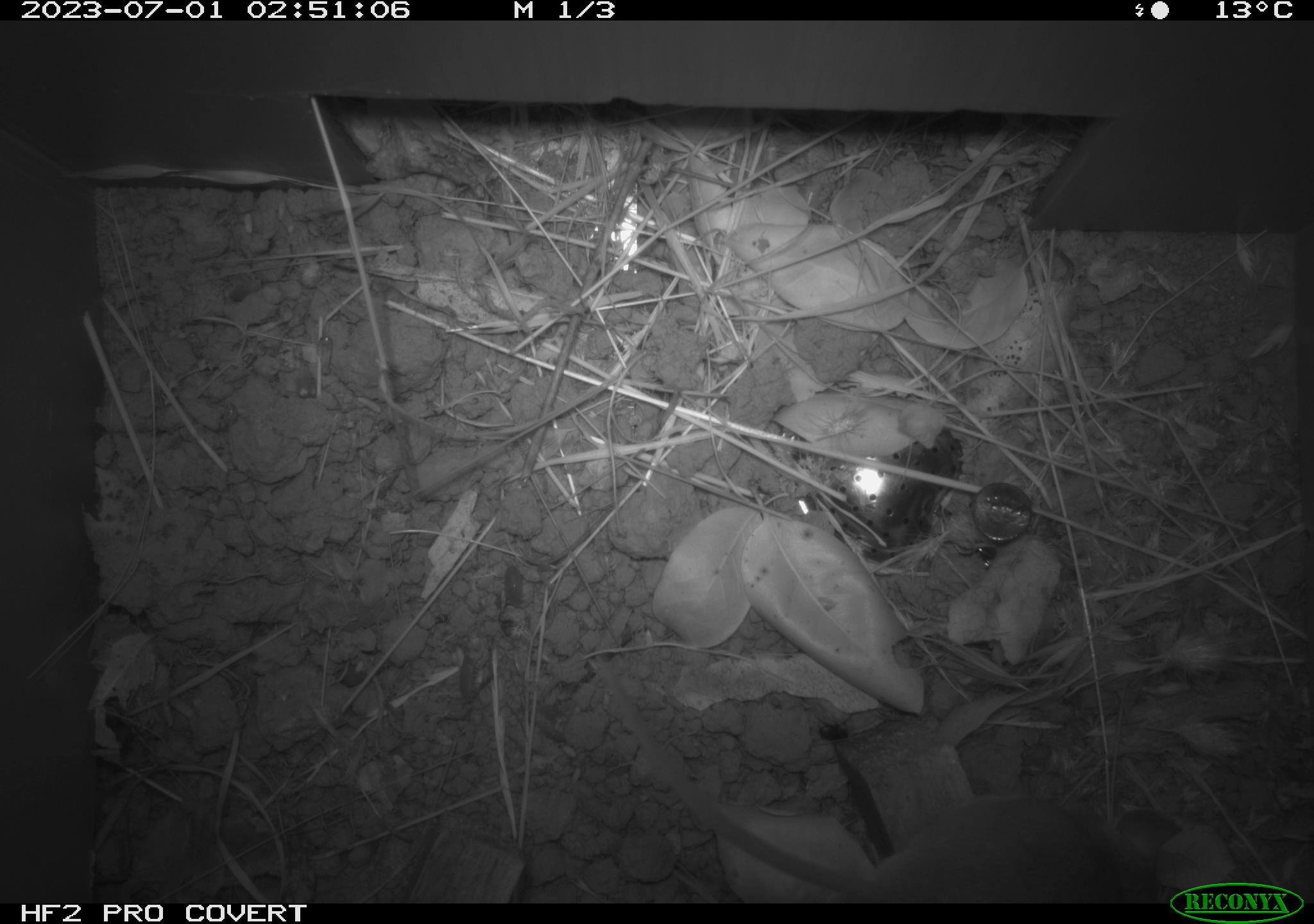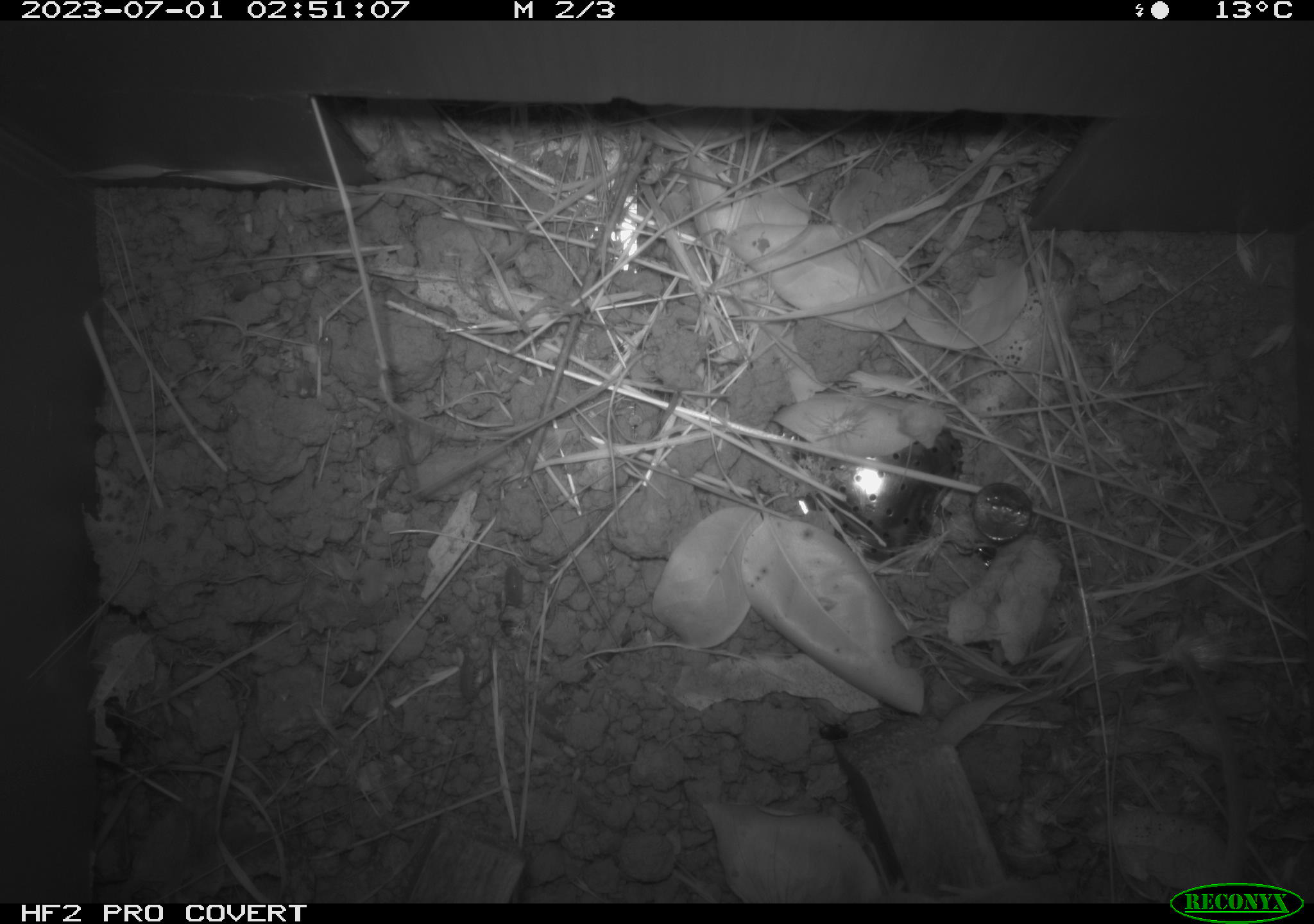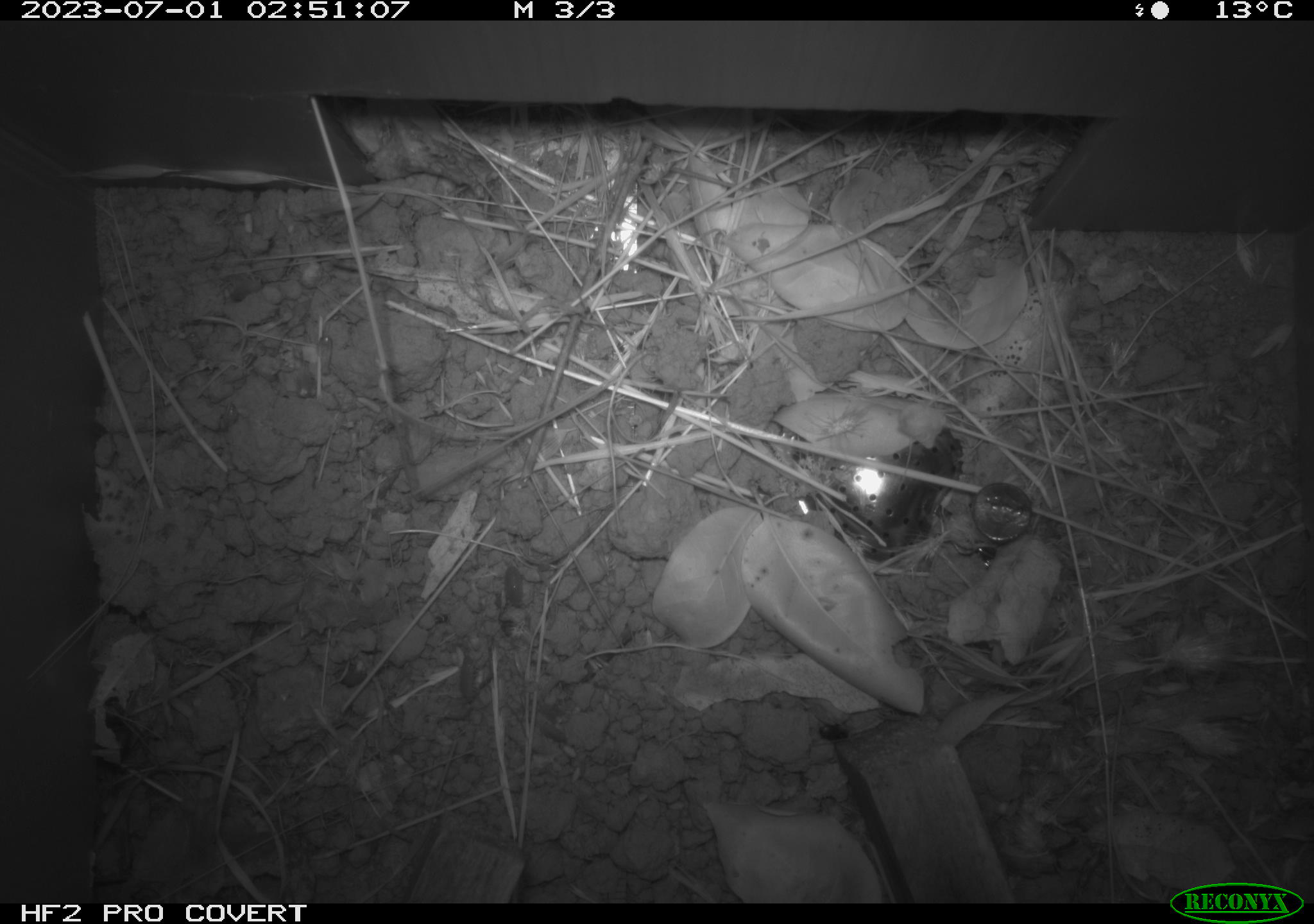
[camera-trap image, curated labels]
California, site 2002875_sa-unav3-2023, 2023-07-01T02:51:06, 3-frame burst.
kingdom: Animalia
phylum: Chordata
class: Mammalia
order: Rodentia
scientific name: Rodentia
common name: mouse species